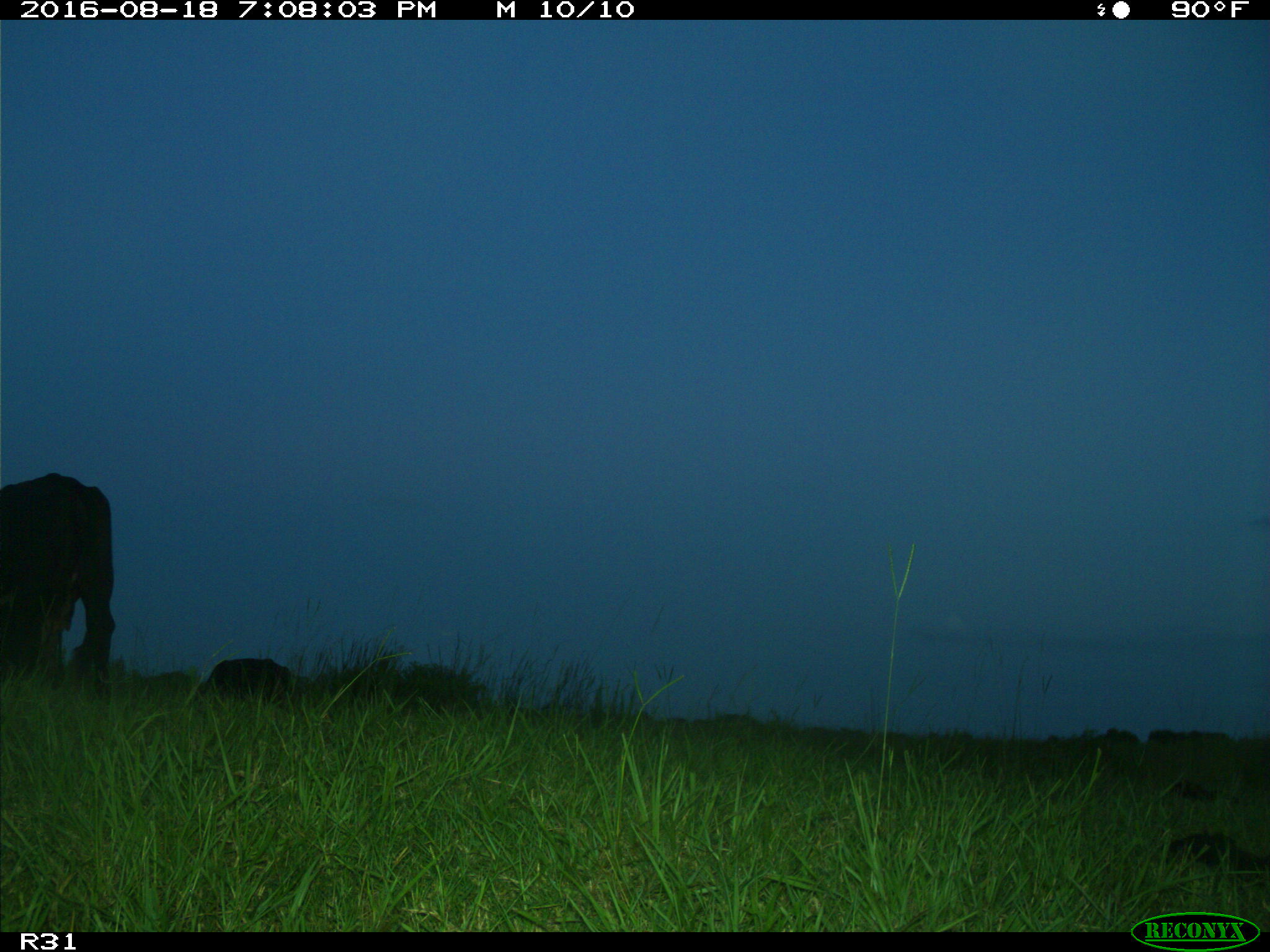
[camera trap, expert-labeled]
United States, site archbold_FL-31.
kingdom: Animalia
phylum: Chordata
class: Mammalia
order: Artiodactyla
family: Bovidae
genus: Bos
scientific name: Bos taurus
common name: domestic cow